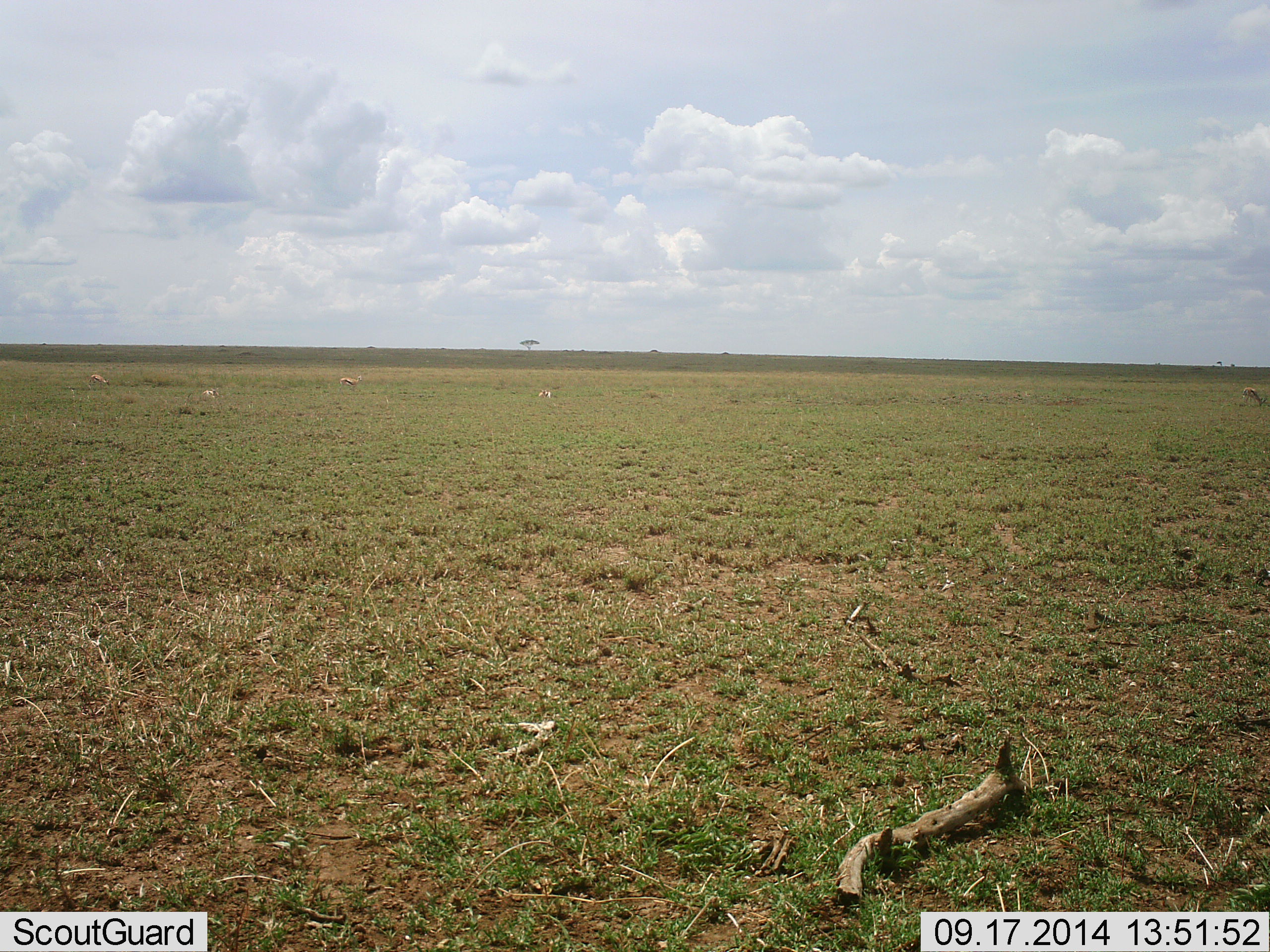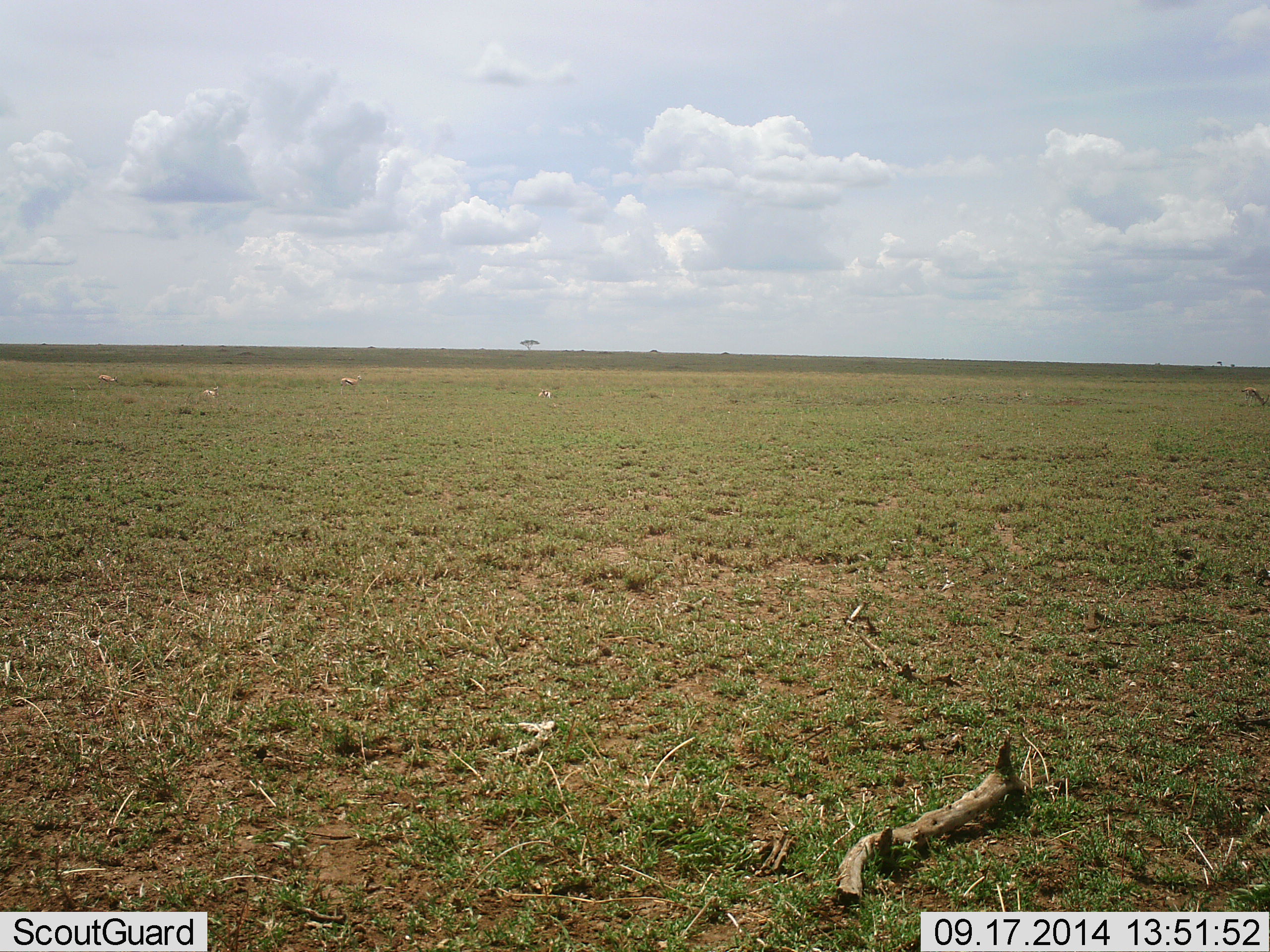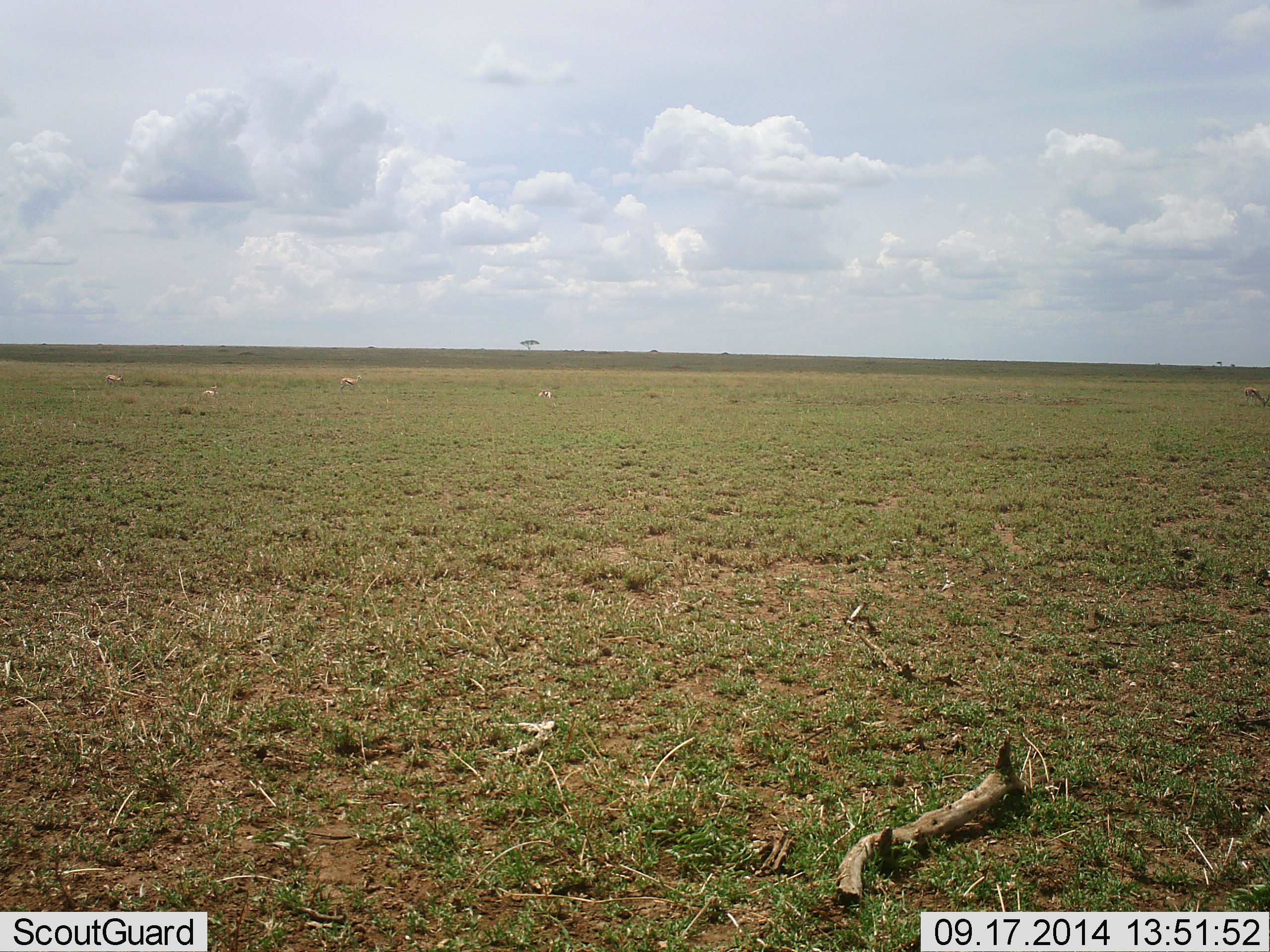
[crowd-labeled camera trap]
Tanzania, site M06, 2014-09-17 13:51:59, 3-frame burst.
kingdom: Animalia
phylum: Chordata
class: Mammalia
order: Artiodactyla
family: Bovidae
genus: Eudorcas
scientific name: Eudorcas thomsonii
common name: thomson's gazelle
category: gazellethomsons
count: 5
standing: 44%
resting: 22%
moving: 33%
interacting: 0%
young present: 0%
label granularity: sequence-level